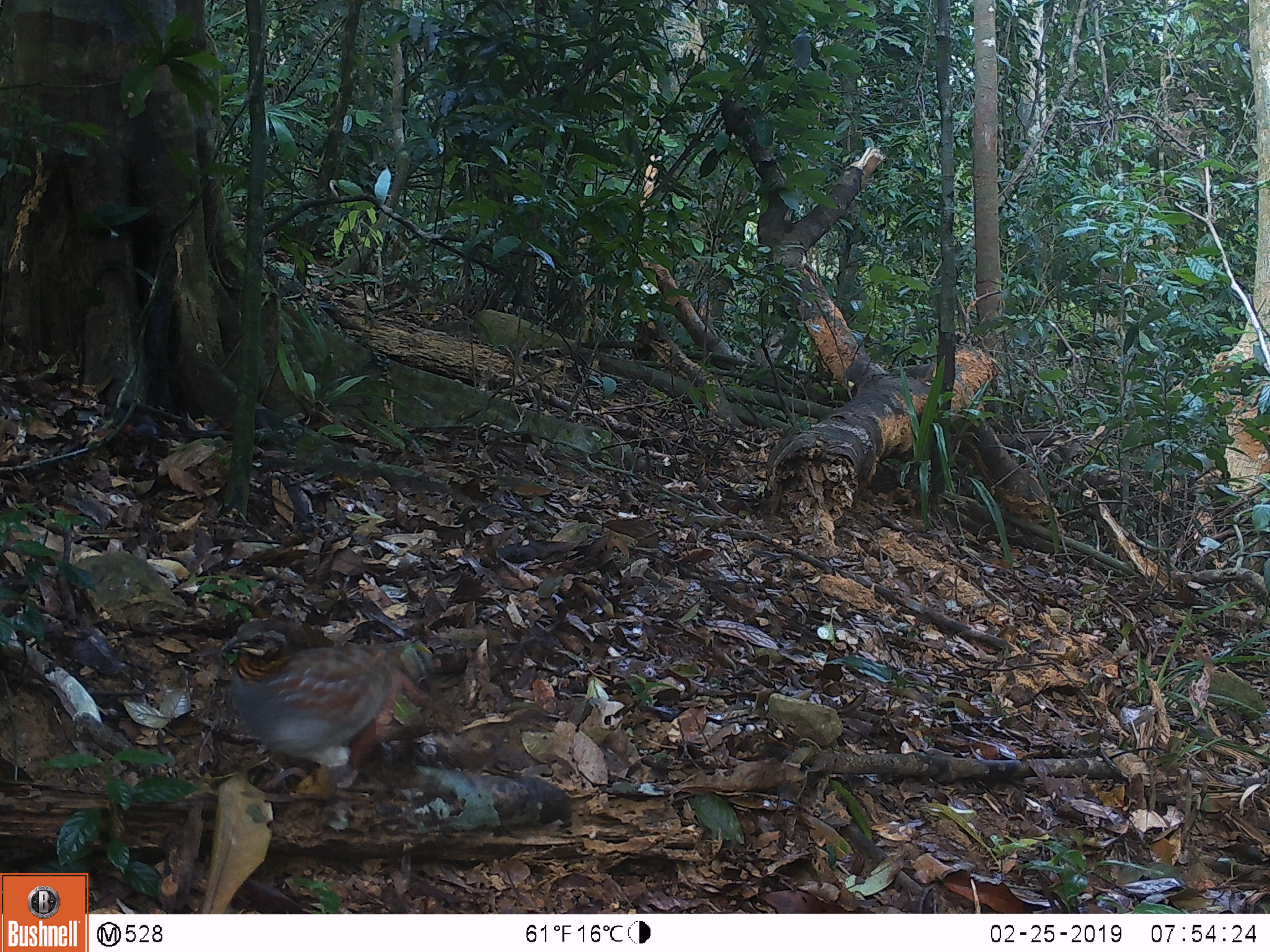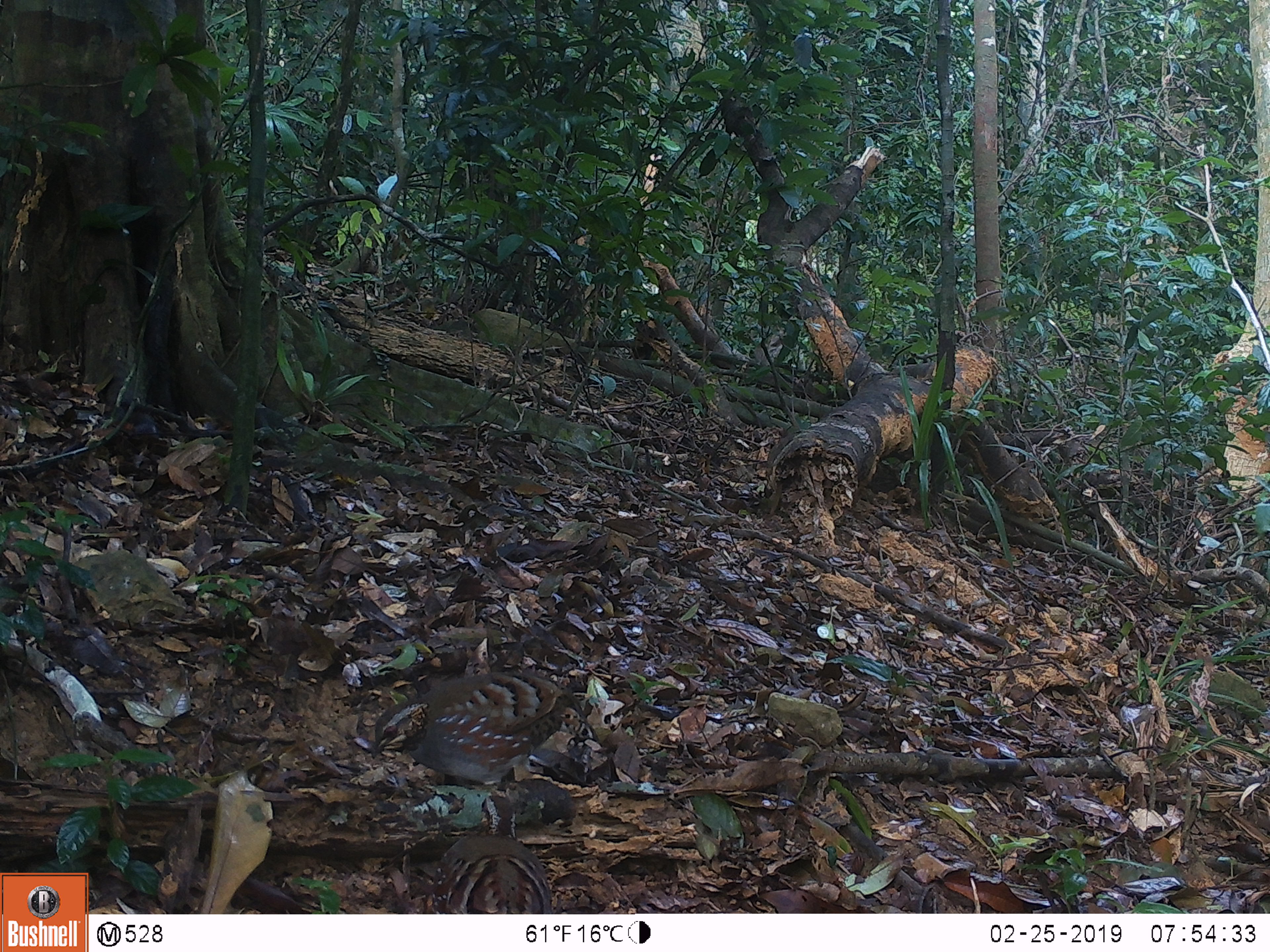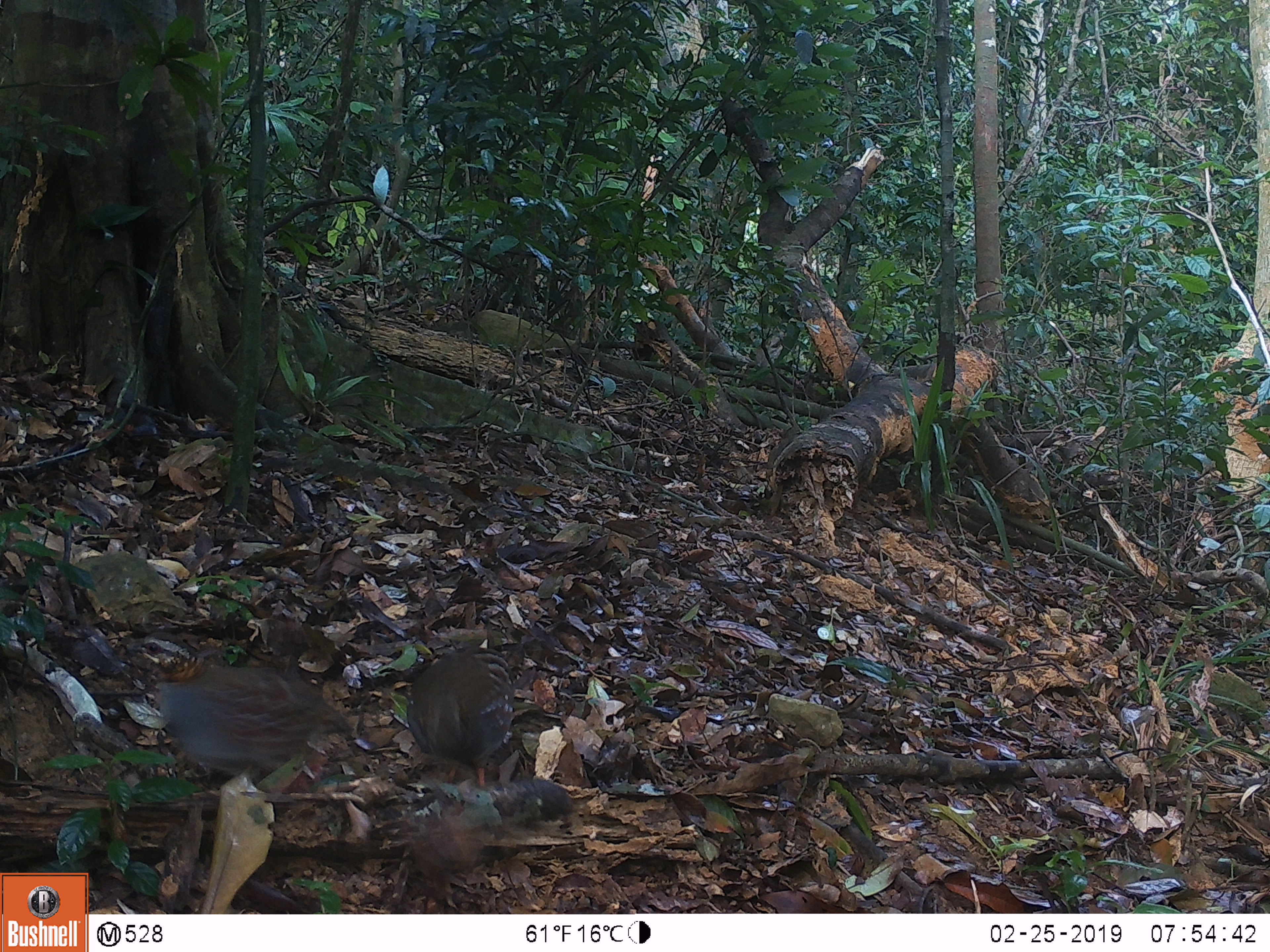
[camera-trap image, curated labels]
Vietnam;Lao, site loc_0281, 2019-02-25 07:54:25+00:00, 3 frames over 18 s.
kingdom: Animalia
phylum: Chordata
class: Aves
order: Galliformes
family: Phasianidae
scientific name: Phasianidae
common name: partridge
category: unidentified partridge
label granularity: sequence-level